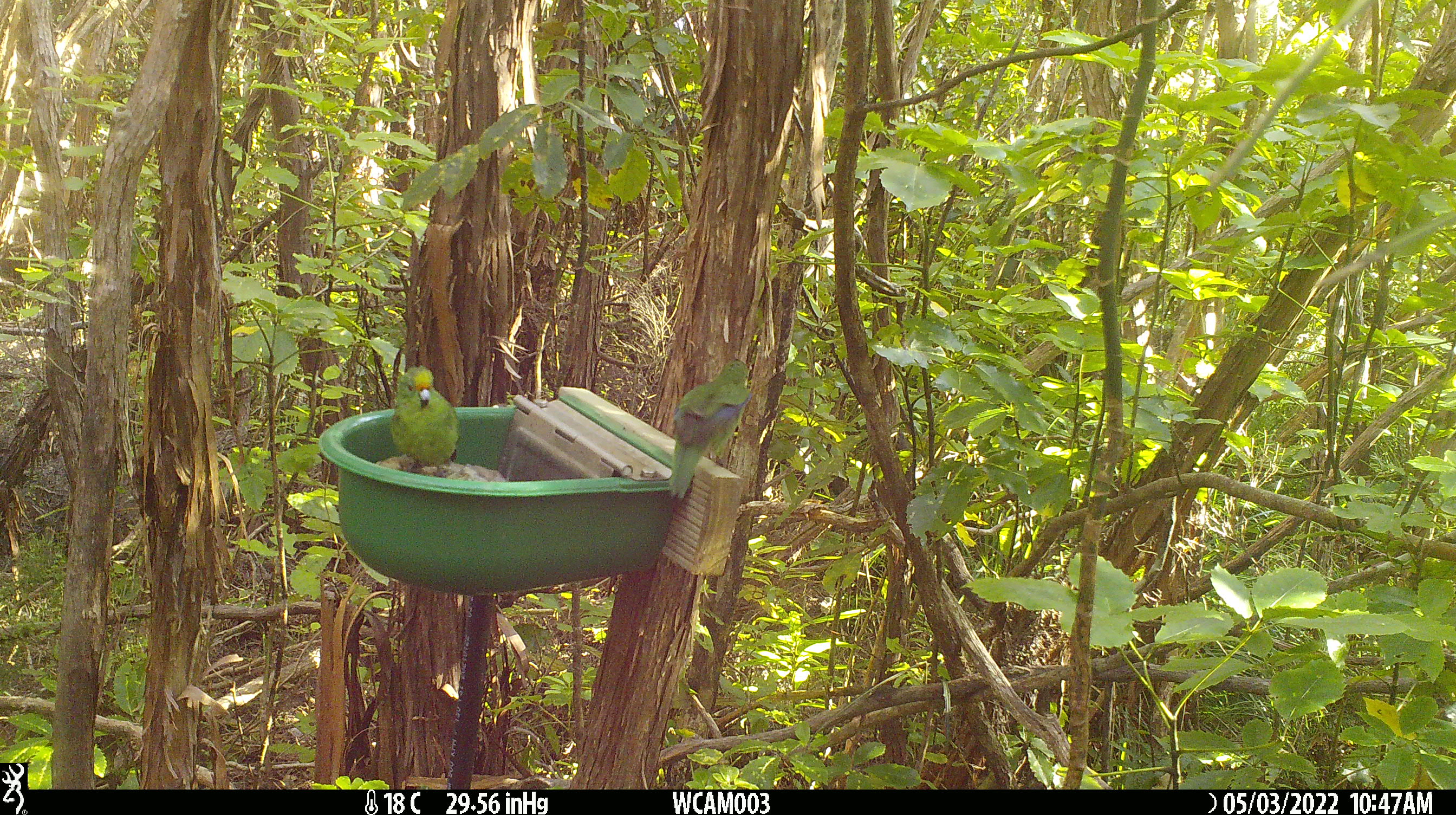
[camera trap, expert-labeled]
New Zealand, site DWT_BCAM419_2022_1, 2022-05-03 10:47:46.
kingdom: Animalia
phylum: Chordata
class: Aves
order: Psittaciformes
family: Psittaculidae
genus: Cyanoramphus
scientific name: Cyanoramphus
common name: parakeet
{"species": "parakeet (Cyanoramphus)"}